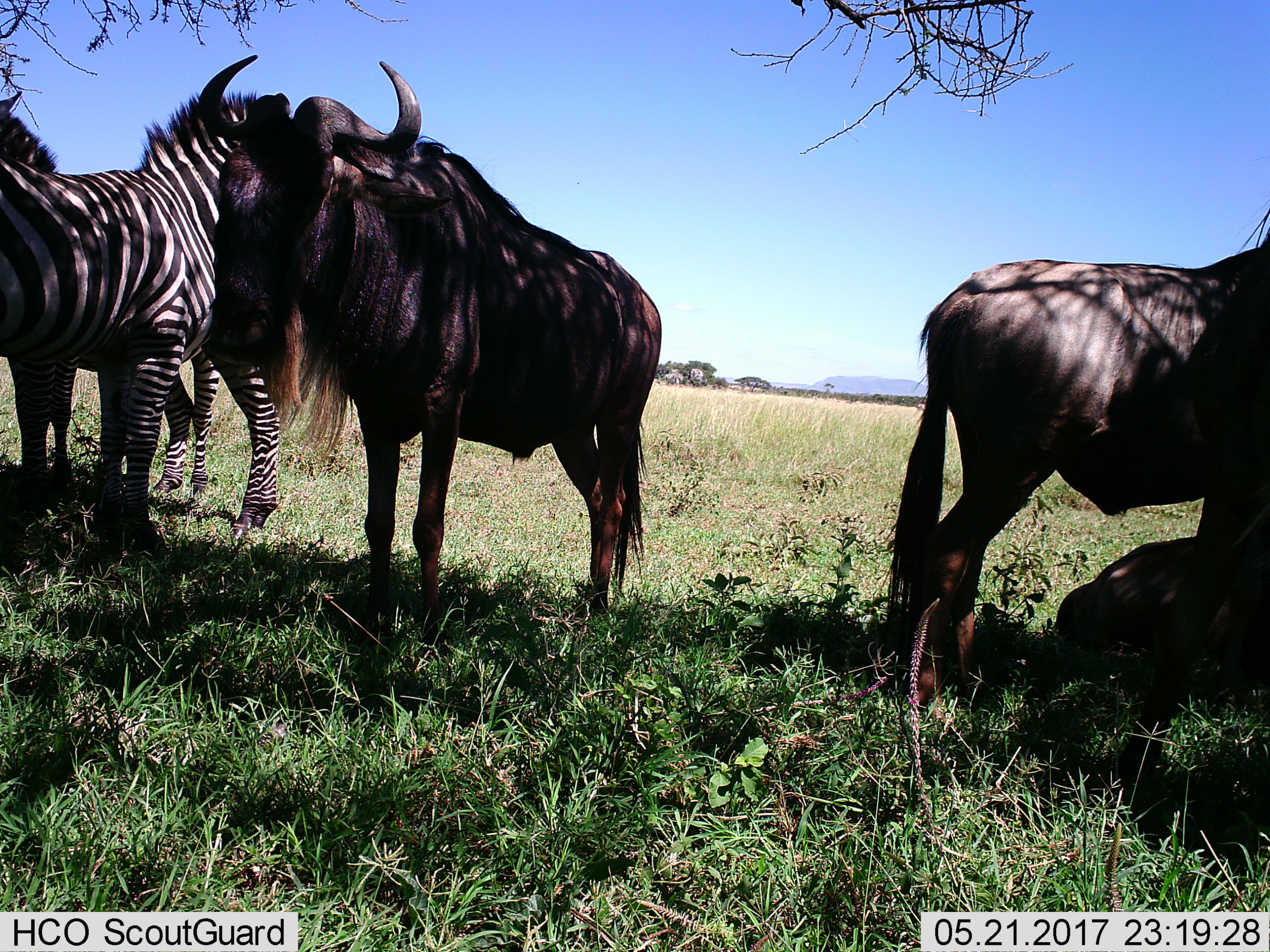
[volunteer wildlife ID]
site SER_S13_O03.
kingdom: Animalia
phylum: Chordata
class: Mammalia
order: Artiodactyla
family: Bovidae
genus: Connochaetes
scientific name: Connochaetes taurinus taurinus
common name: blue wildebeest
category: wildebeestblue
Wildebeestblue (blue wildebeest) (Connochaetes taurinus taurinus), count 3. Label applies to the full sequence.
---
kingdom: Animalia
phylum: Chordata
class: Mammalia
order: Perissodactyla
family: Equidae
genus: Equus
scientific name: Equus quagga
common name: plains zebra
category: zebraplains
Zebraplains (plains zebra) (Equus quagga), count 2. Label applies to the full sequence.